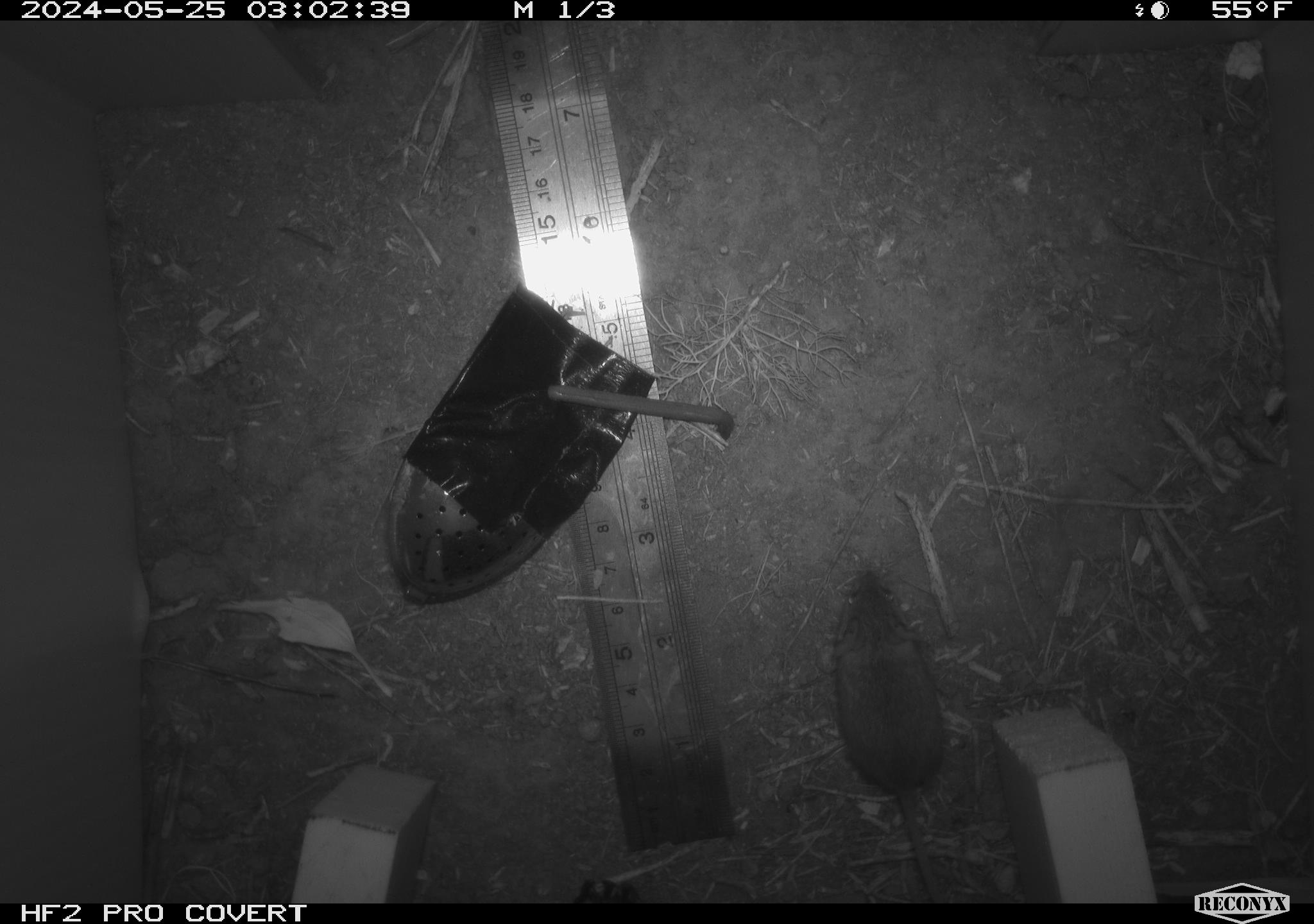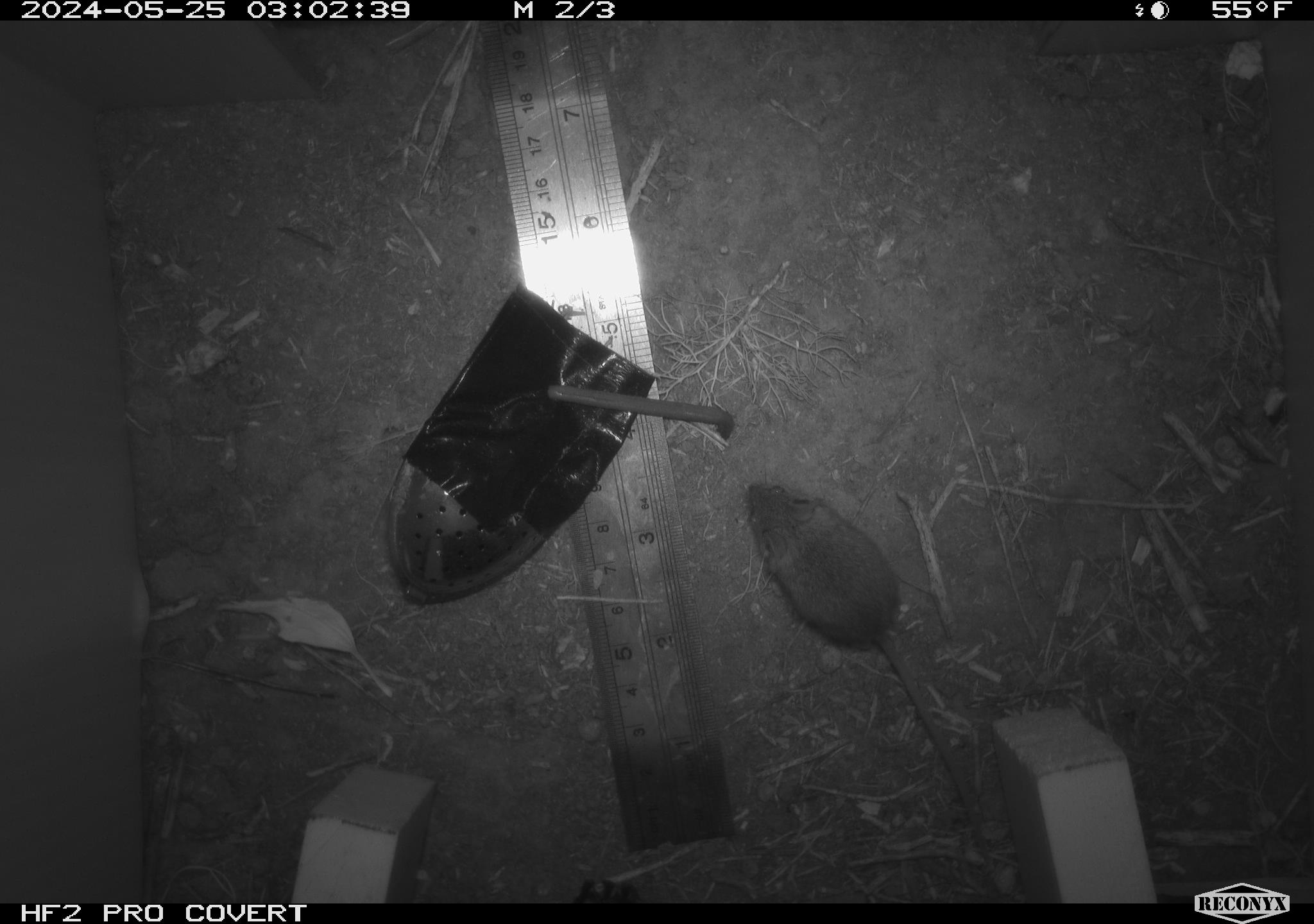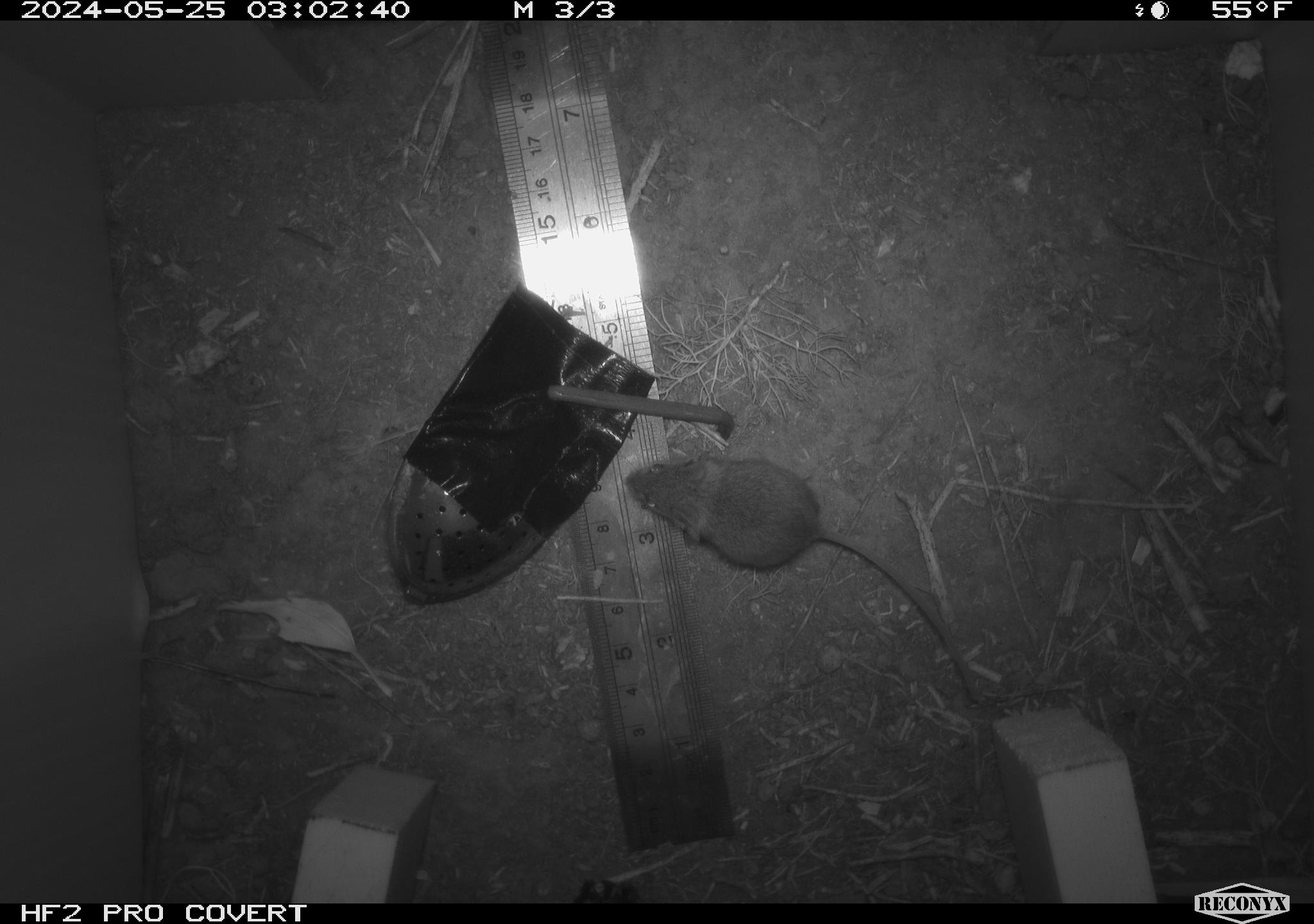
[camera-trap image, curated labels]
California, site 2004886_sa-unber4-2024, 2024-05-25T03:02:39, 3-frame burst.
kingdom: Animalia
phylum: Chordata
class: Mammalia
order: Rodentia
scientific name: Rodentia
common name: mouse species